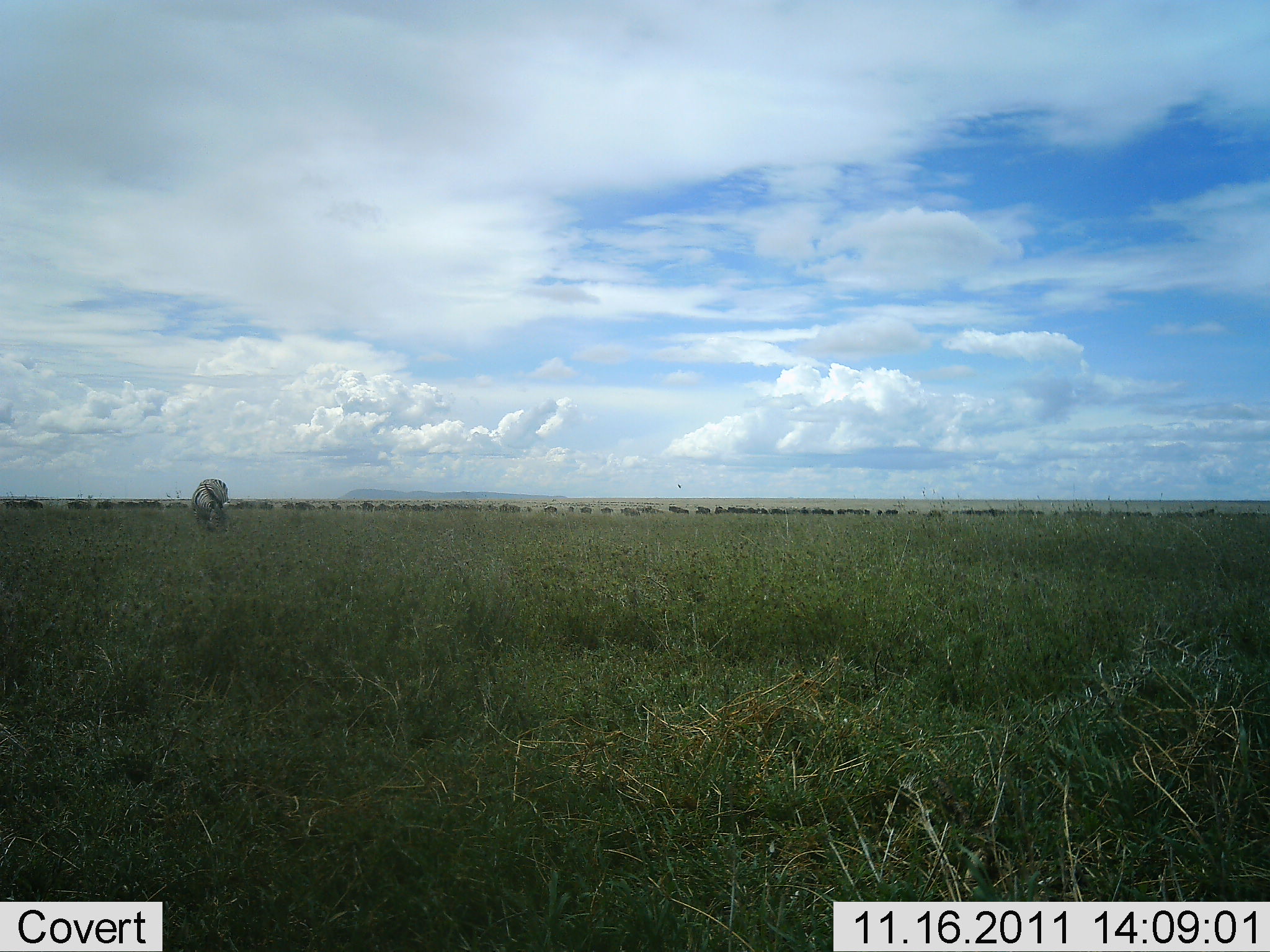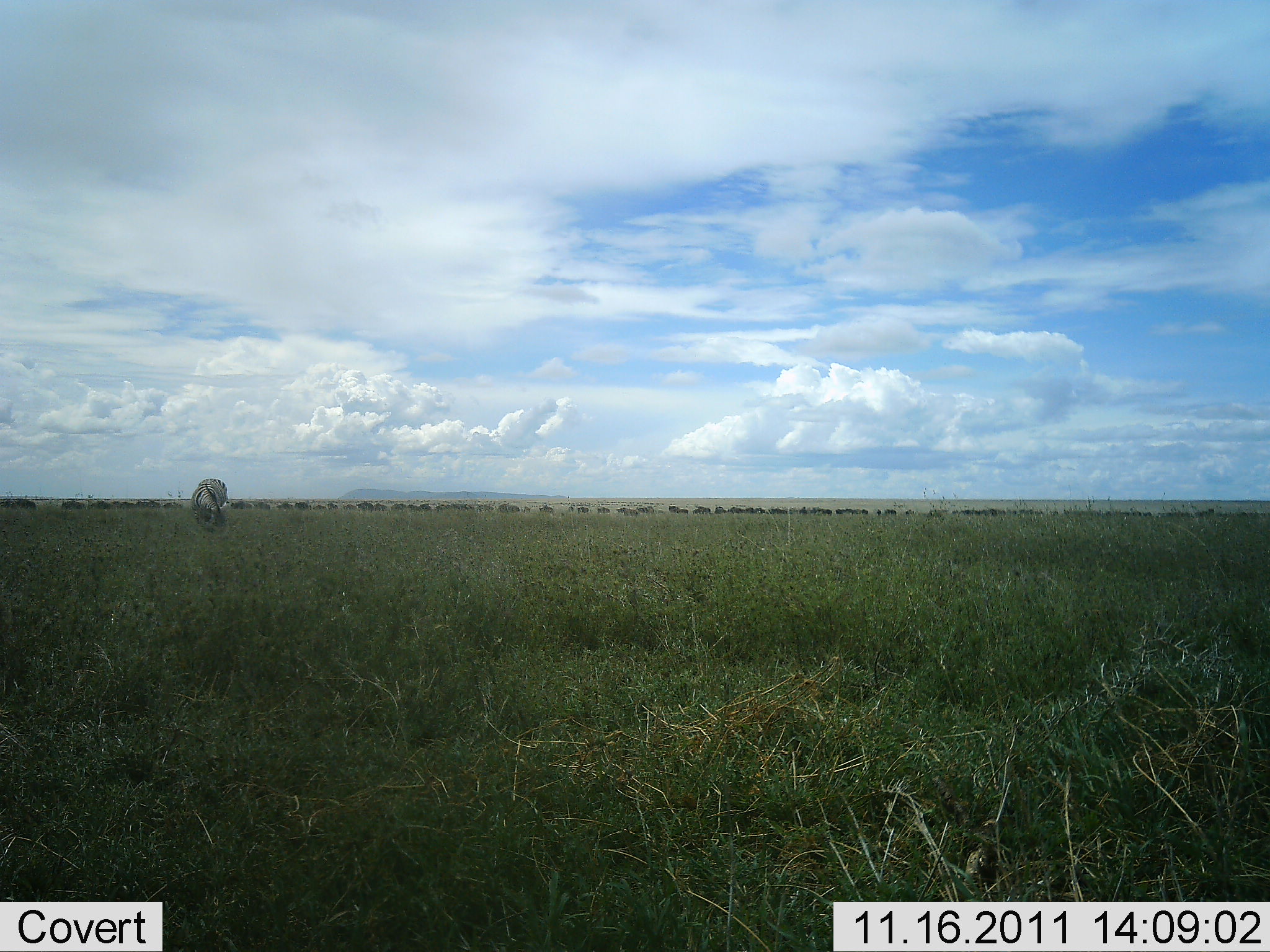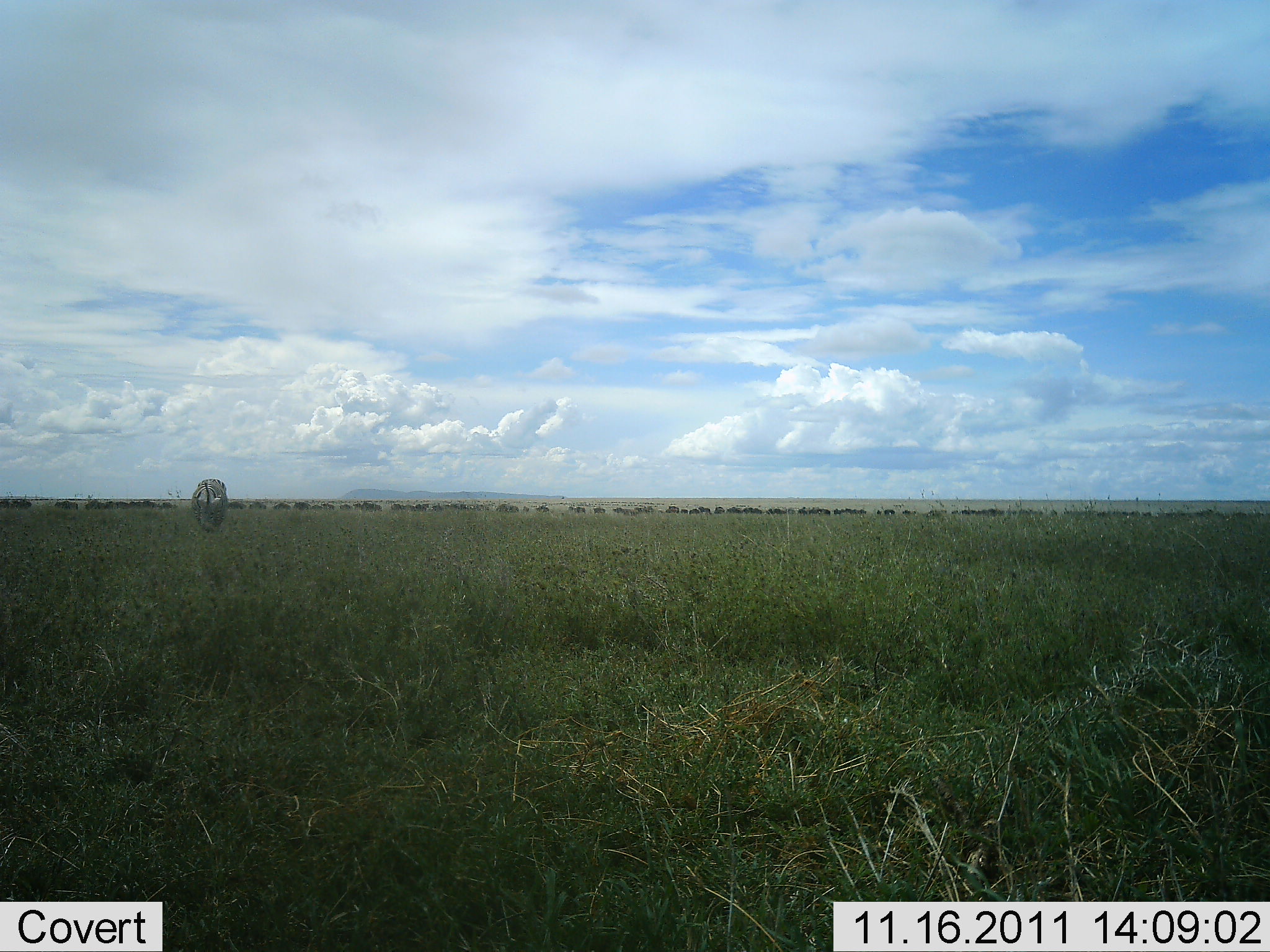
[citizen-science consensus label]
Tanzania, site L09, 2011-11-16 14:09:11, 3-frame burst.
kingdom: Animalia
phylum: Chordata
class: Mammalia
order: Artiodactyla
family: Bovidae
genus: Connochaetes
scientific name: Connochaetes taurinus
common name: blue wildebeest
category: wildebeest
Wildebeest (blue wildebeest) (Connochaetes taurinus), count 51+. Behavior (volunteer vote fractions): standing 12%, resting 0%, moving 94%, interacting 0%. Young present (vote fraction): 0%. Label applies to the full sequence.